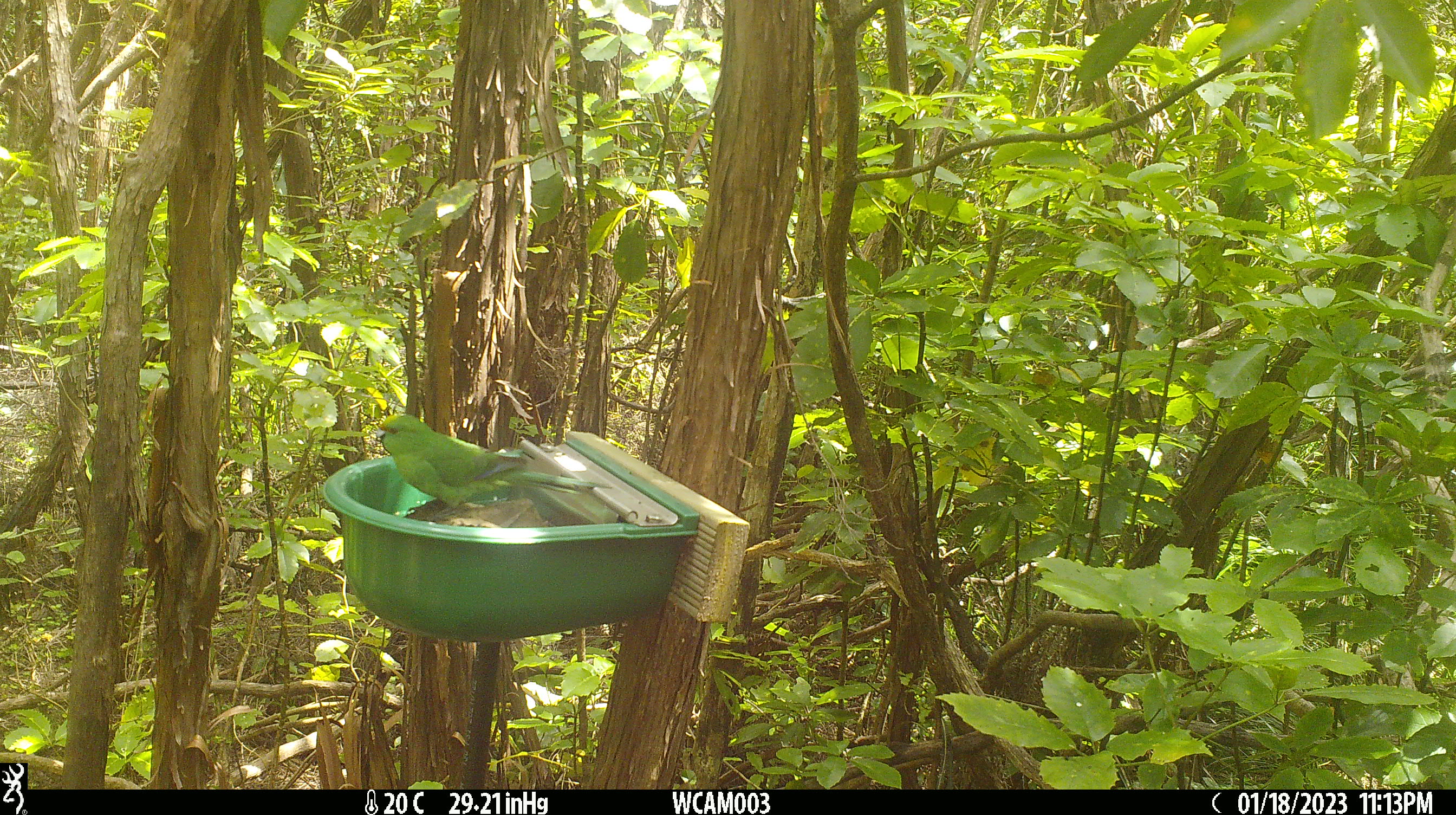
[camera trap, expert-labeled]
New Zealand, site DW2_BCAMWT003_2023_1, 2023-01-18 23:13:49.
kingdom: Animalia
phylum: Chordata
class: Aves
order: Psittaciformes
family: Psittaculidae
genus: Cyanoramphus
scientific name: Cyanoramphus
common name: parakeet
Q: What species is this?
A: Parakeet (Cyanoramphus).